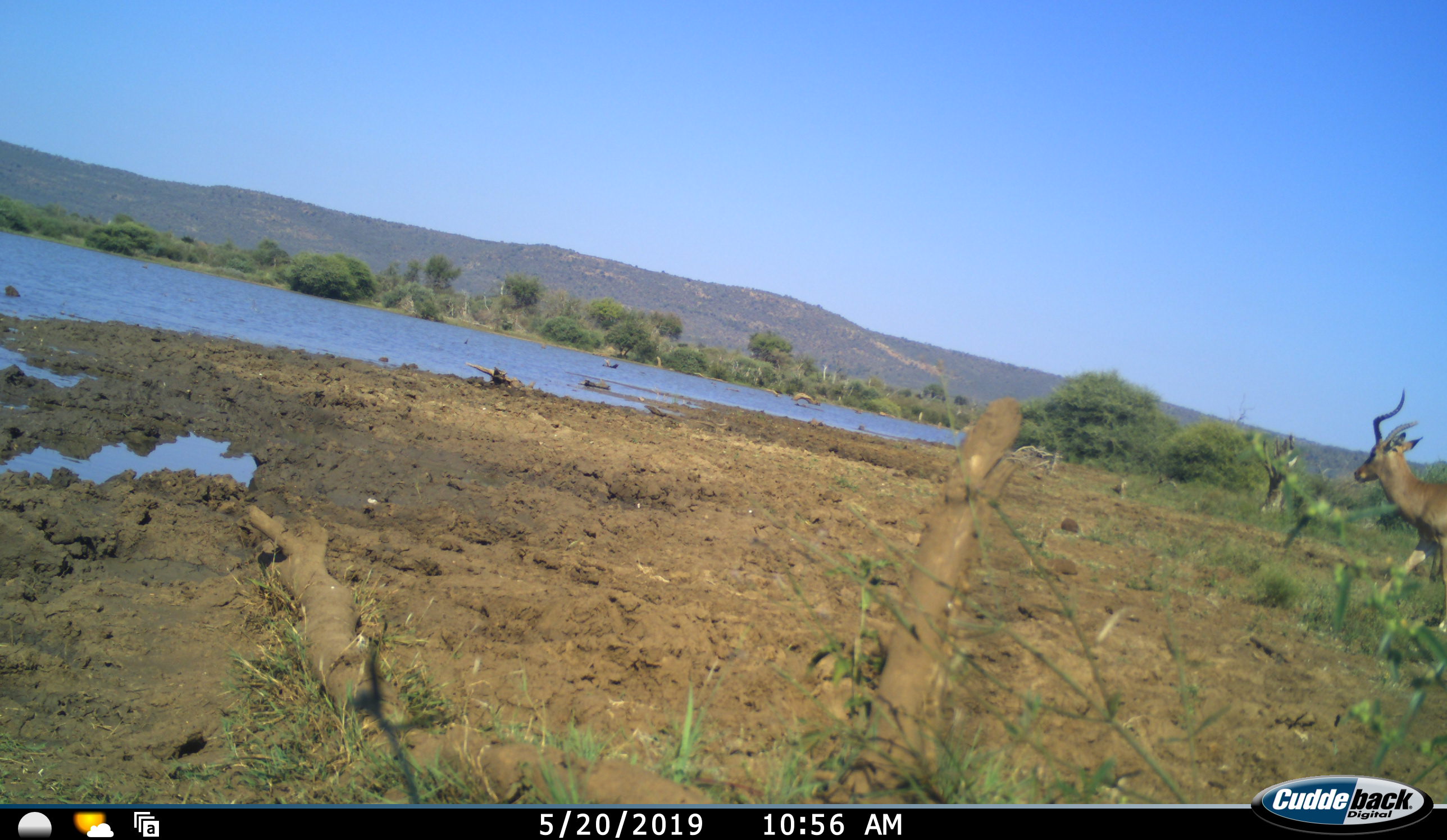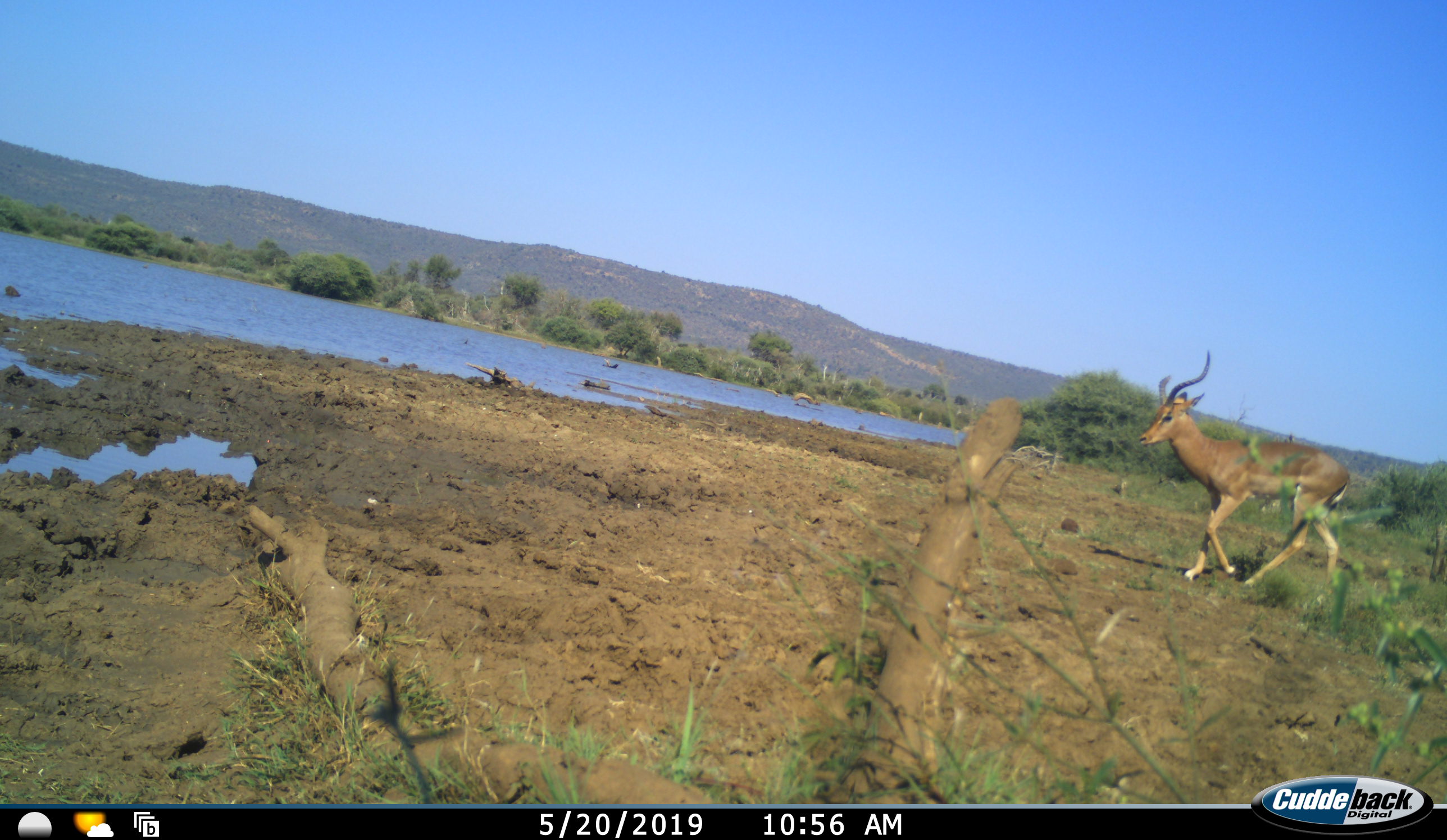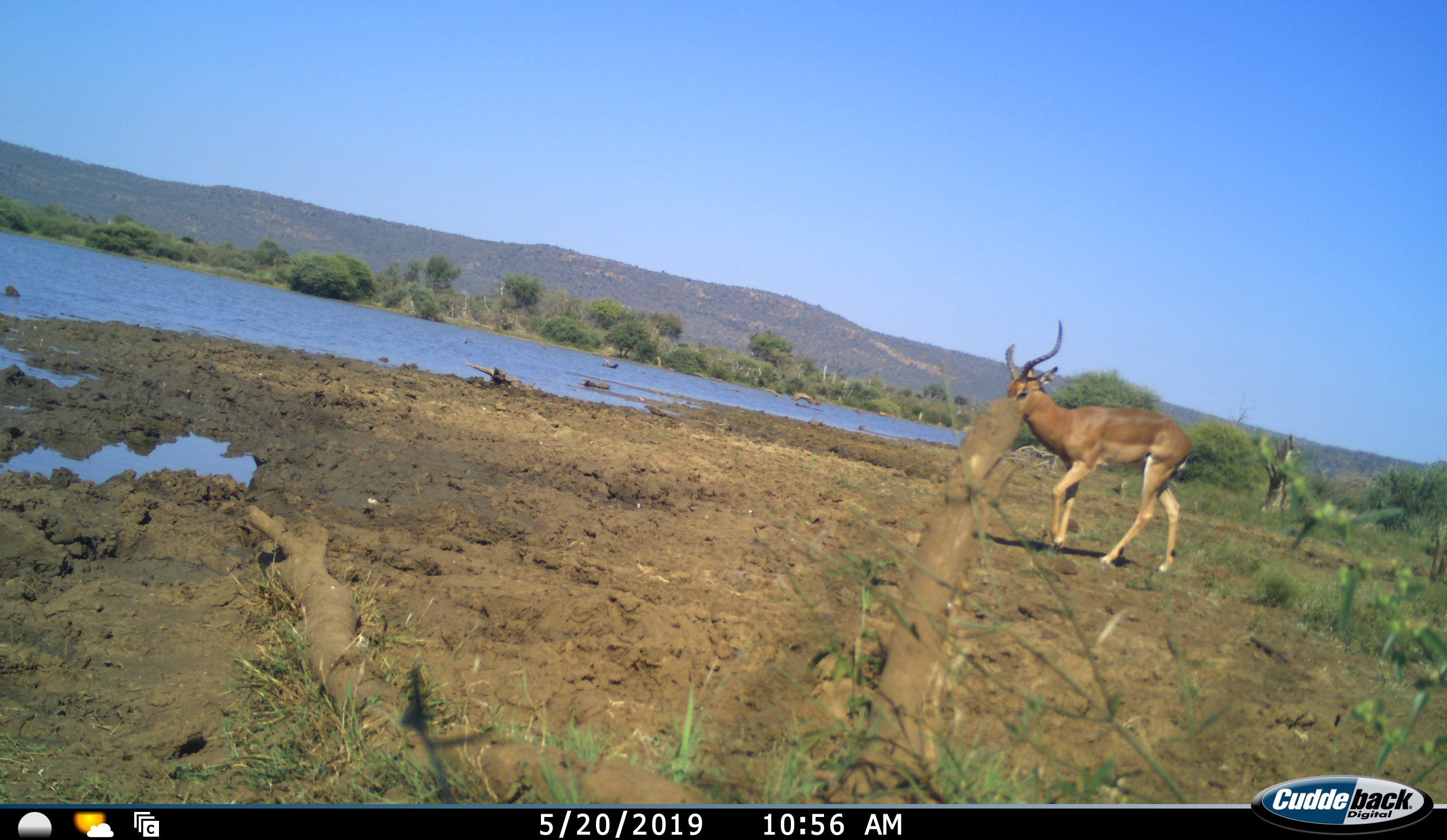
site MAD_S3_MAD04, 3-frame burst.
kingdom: Animalia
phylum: Chordata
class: Mammalia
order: Artiodactyla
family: Bovidae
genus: Aepyceros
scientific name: Aepyceros melampus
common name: impala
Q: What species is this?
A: Impala (Aepyceros melampus).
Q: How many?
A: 1.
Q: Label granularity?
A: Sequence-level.